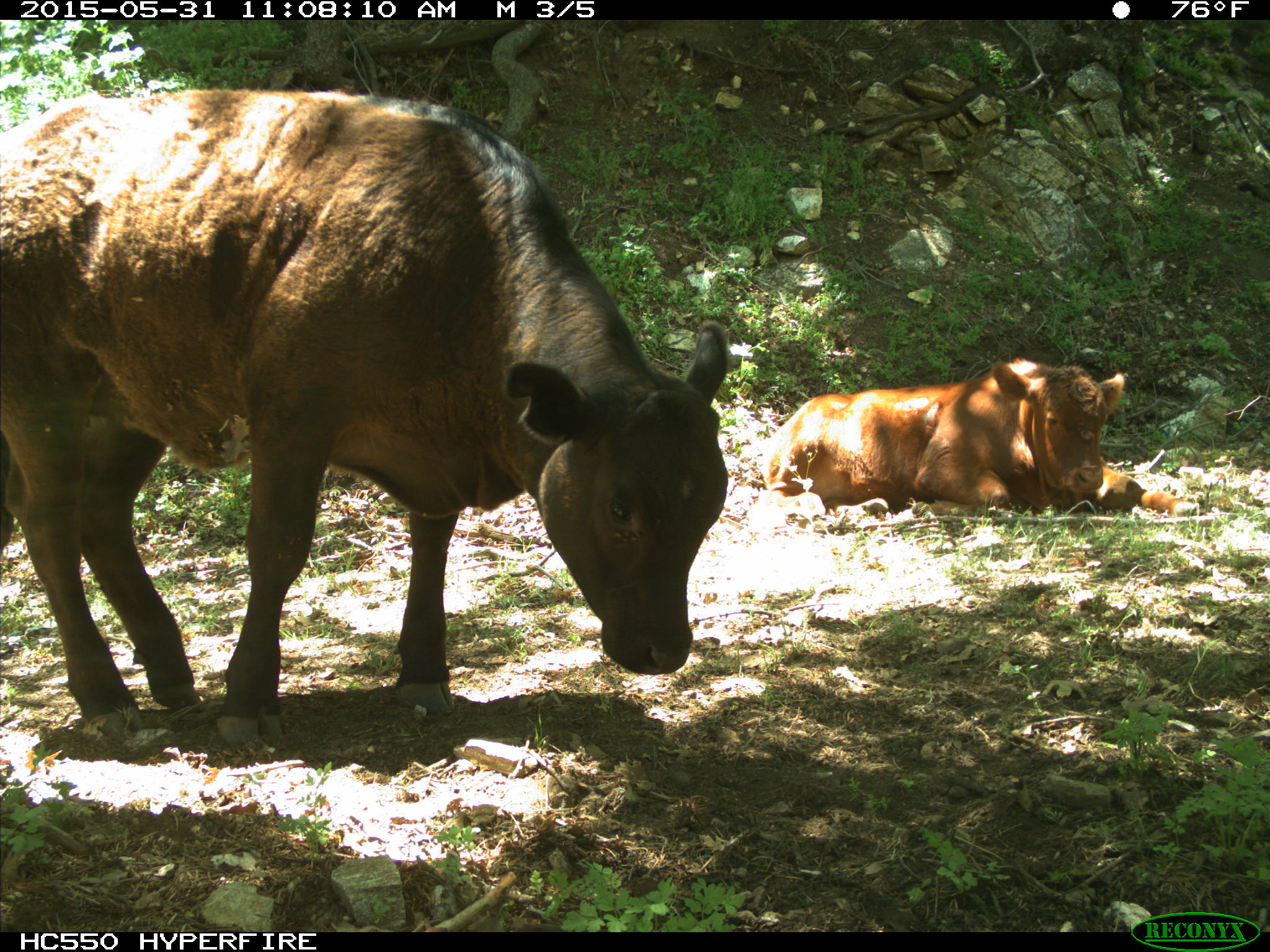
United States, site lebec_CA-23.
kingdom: Animalia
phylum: Chordata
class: Mammalia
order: Artiodactyla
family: Bovidae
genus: Bos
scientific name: Bos taurus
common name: domestic cow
Bos taurus (domestic cow).